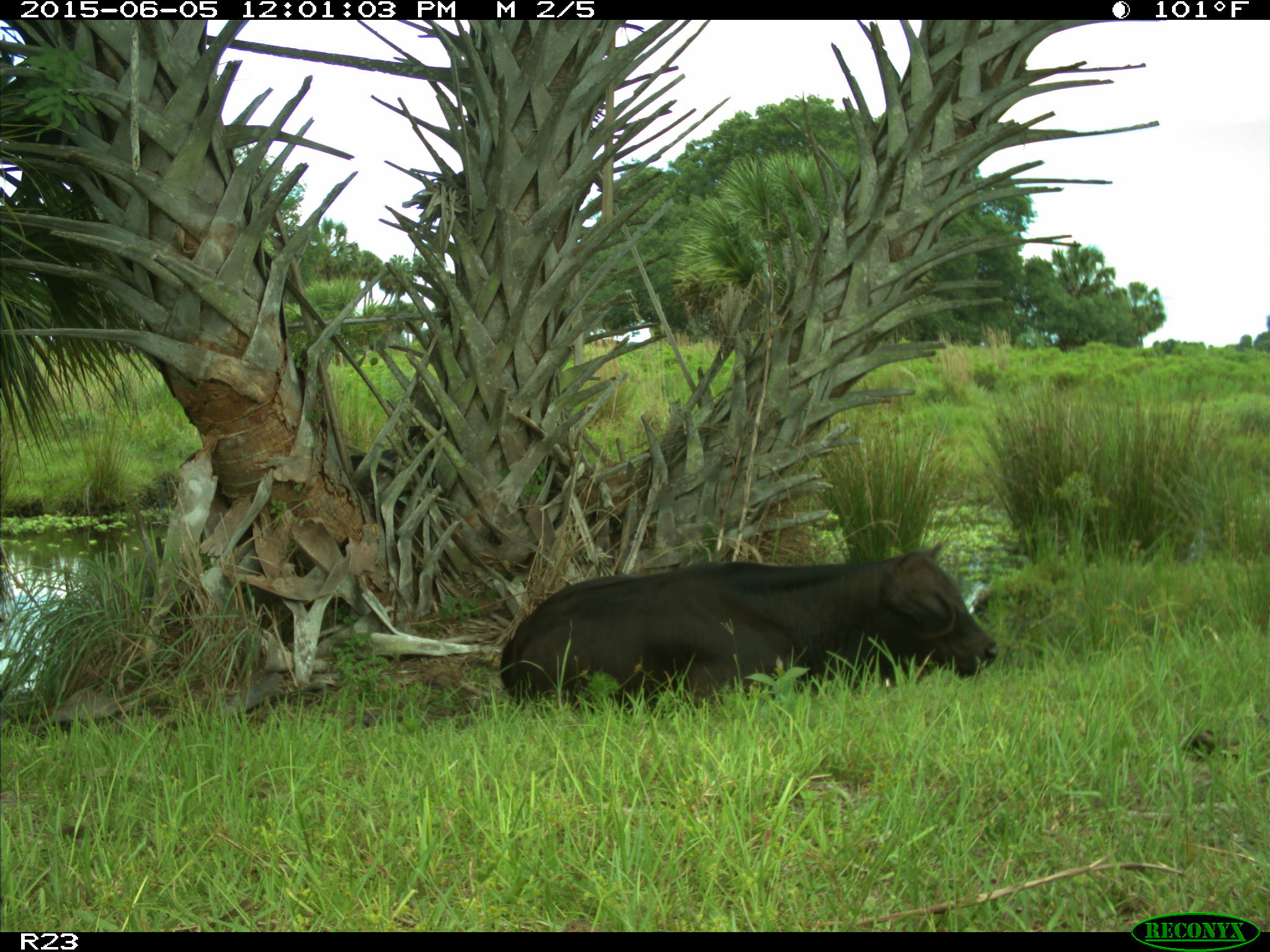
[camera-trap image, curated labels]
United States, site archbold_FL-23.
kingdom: Animalia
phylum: Chordata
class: Mammalia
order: Artiodactyla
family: Bovidae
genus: Bos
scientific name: Bos taurus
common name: domestic cow